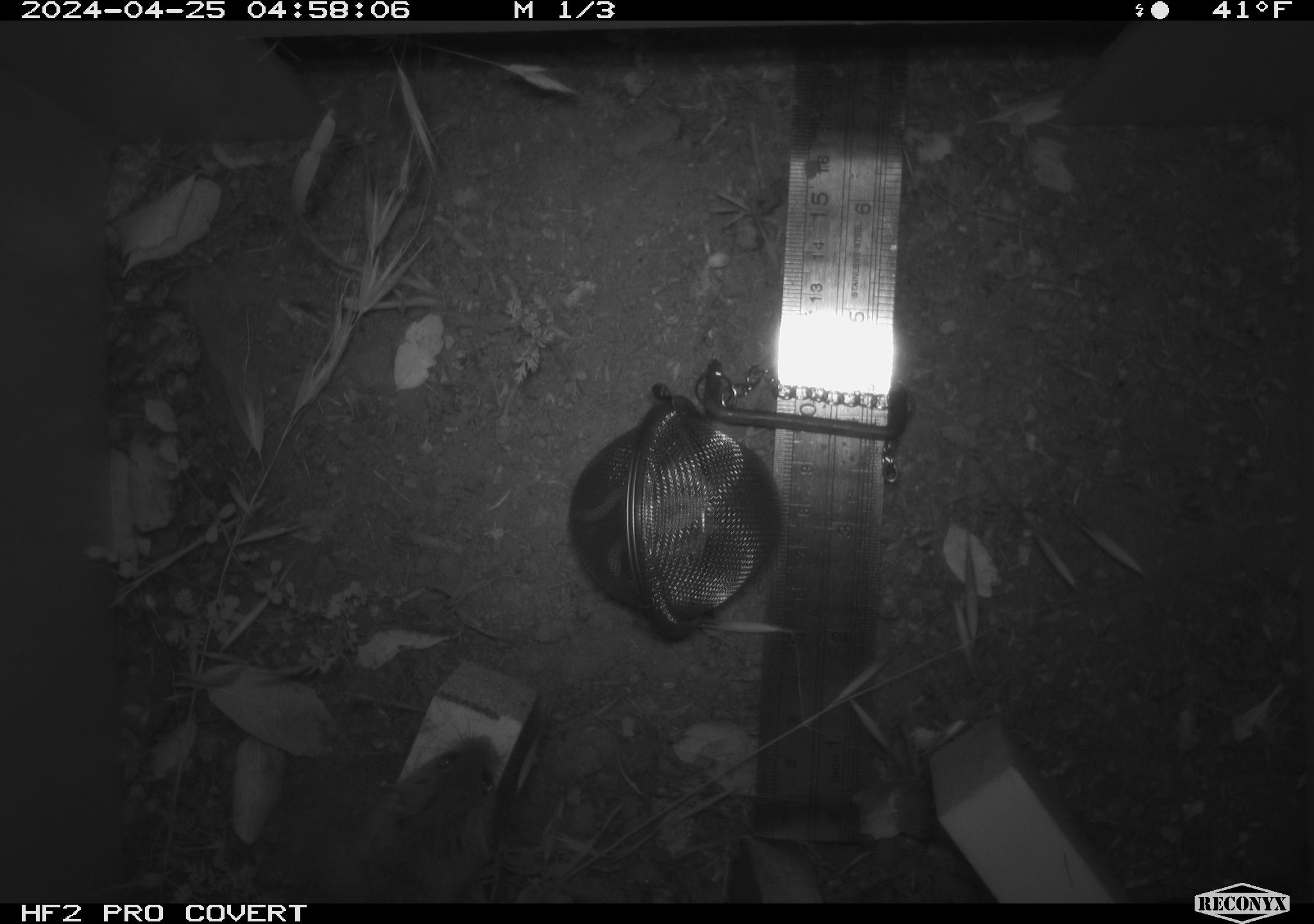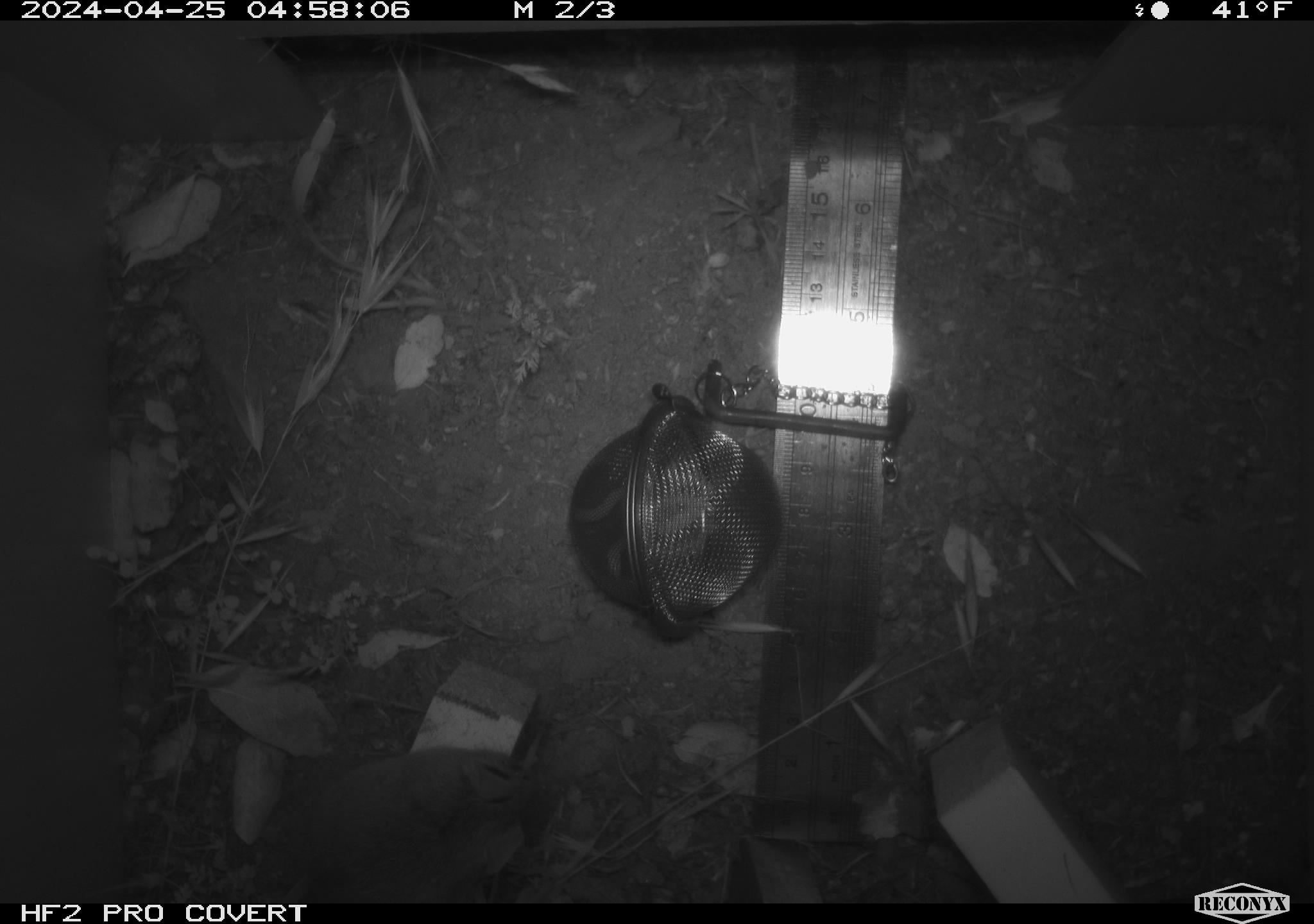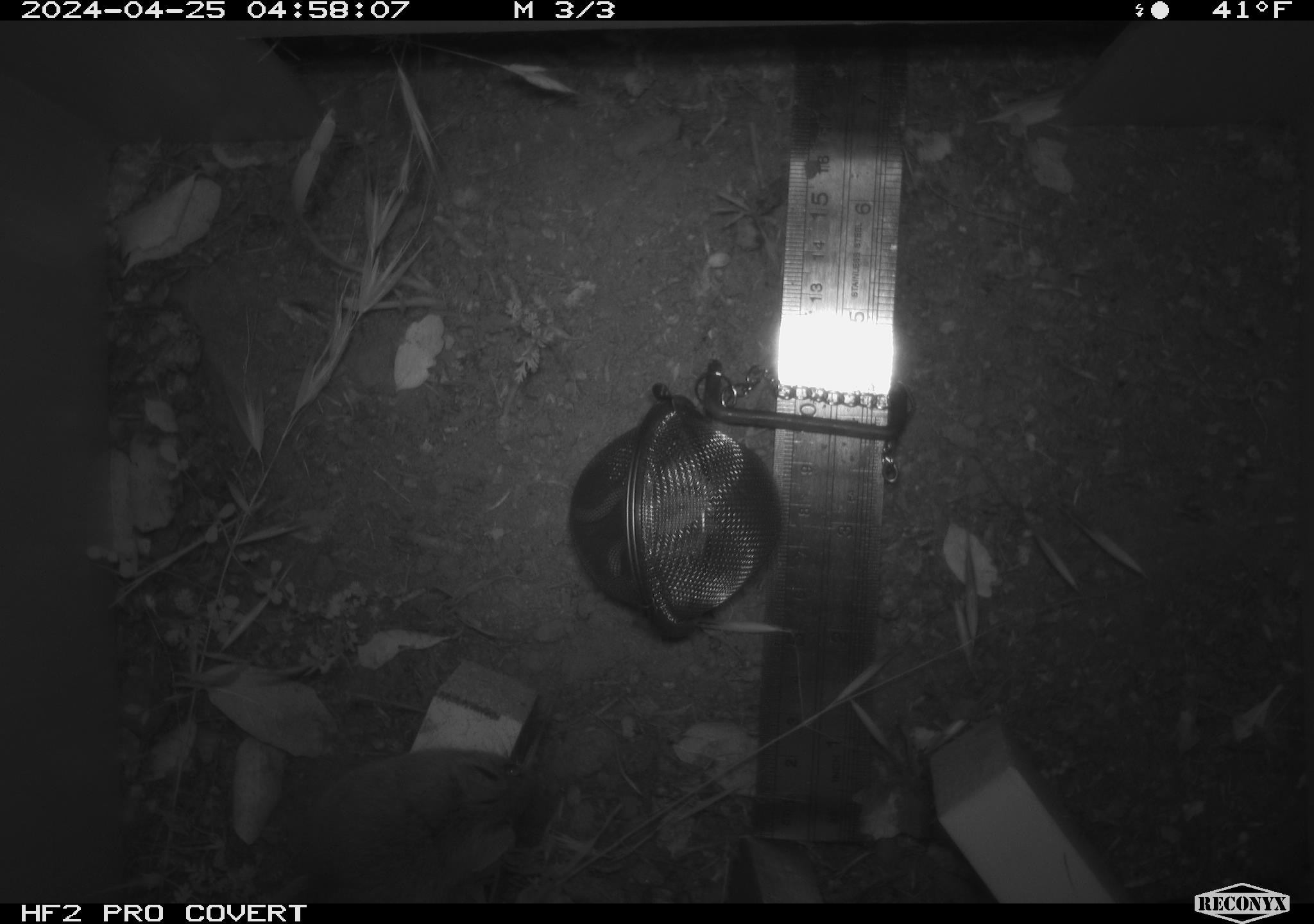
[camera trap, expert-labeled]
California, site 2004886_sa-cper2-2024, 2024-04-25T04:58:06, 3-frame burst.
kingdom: Animalia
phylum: Chordata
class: Mammalia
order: Rodentia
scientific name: Rodentia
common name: rodent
Rodent (Rodentia).